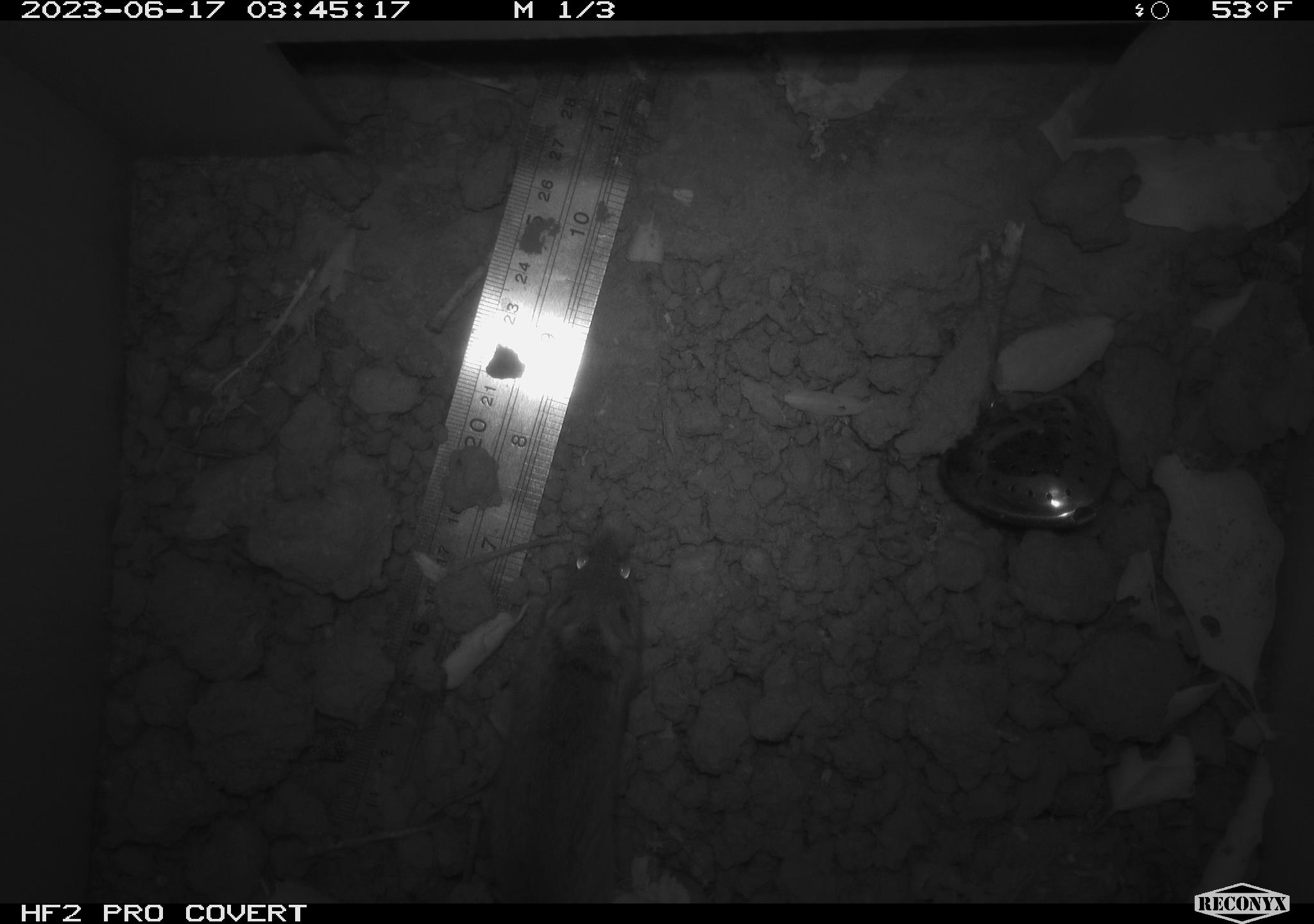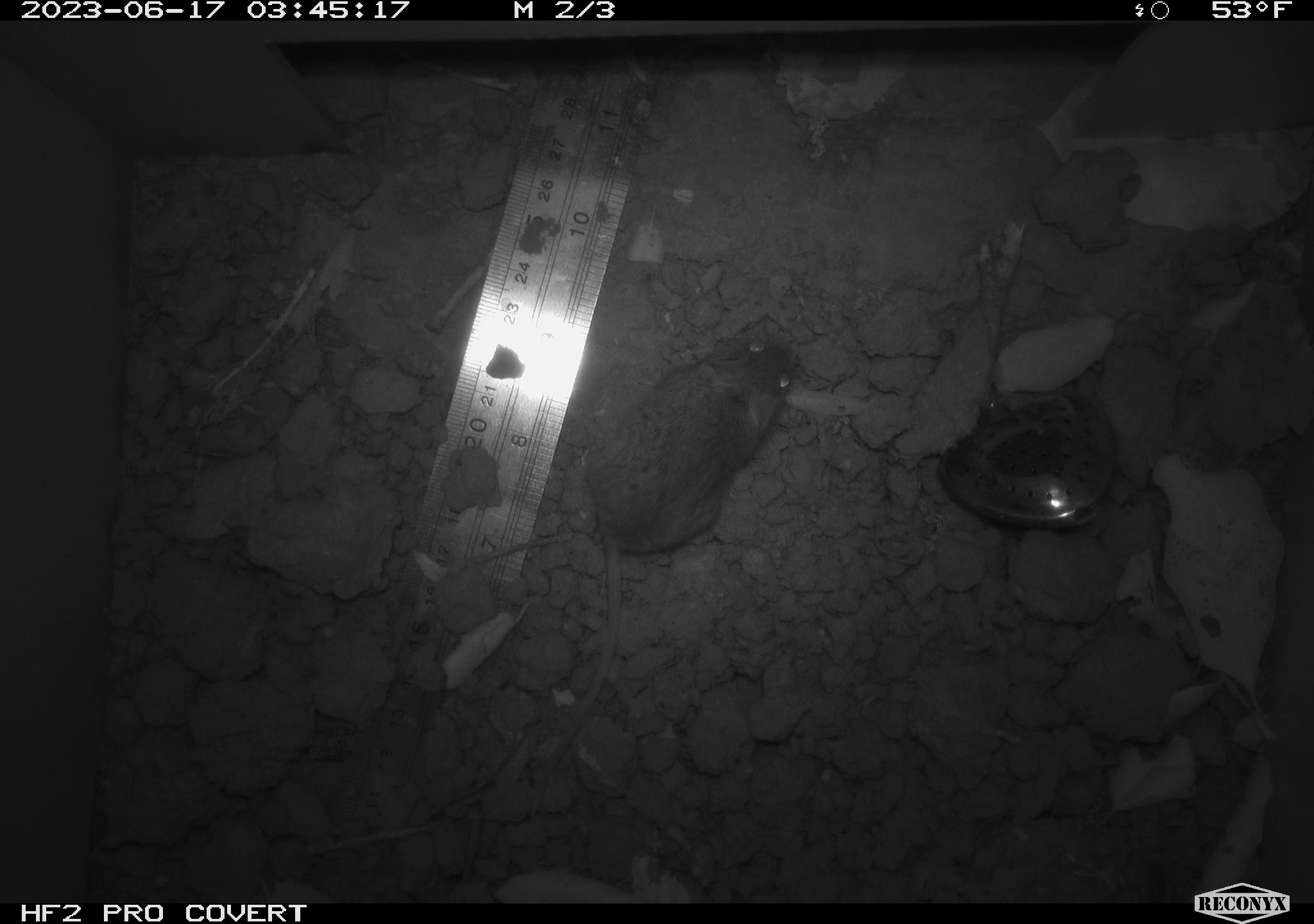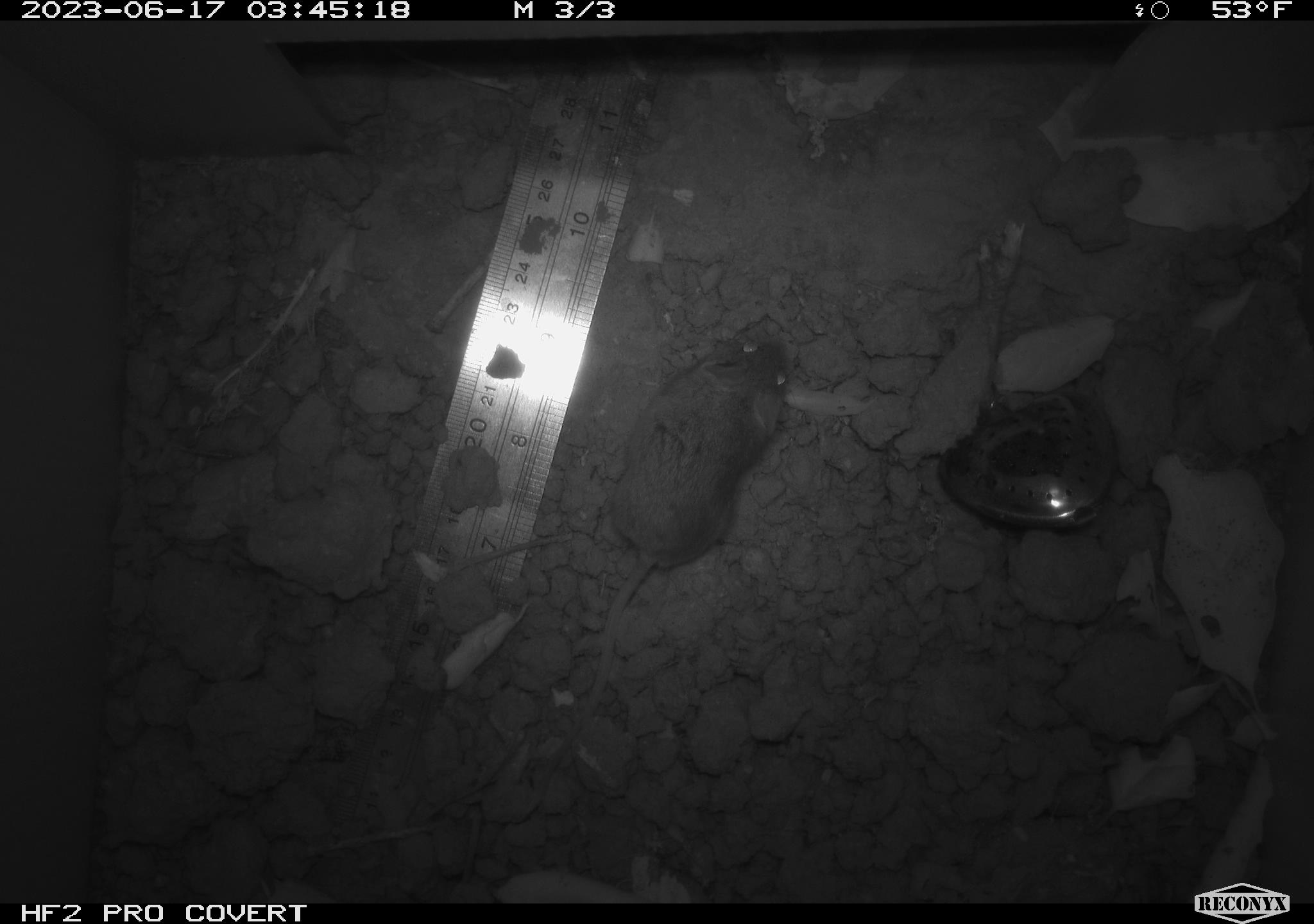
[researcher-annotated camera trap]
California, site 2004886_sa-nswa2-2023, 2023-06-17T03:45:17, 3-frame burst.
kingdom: Animalia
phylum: Chordata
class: Mammalia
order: Rodentia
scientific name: Rodentia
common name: mouse species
Mouse species (Rodentia).